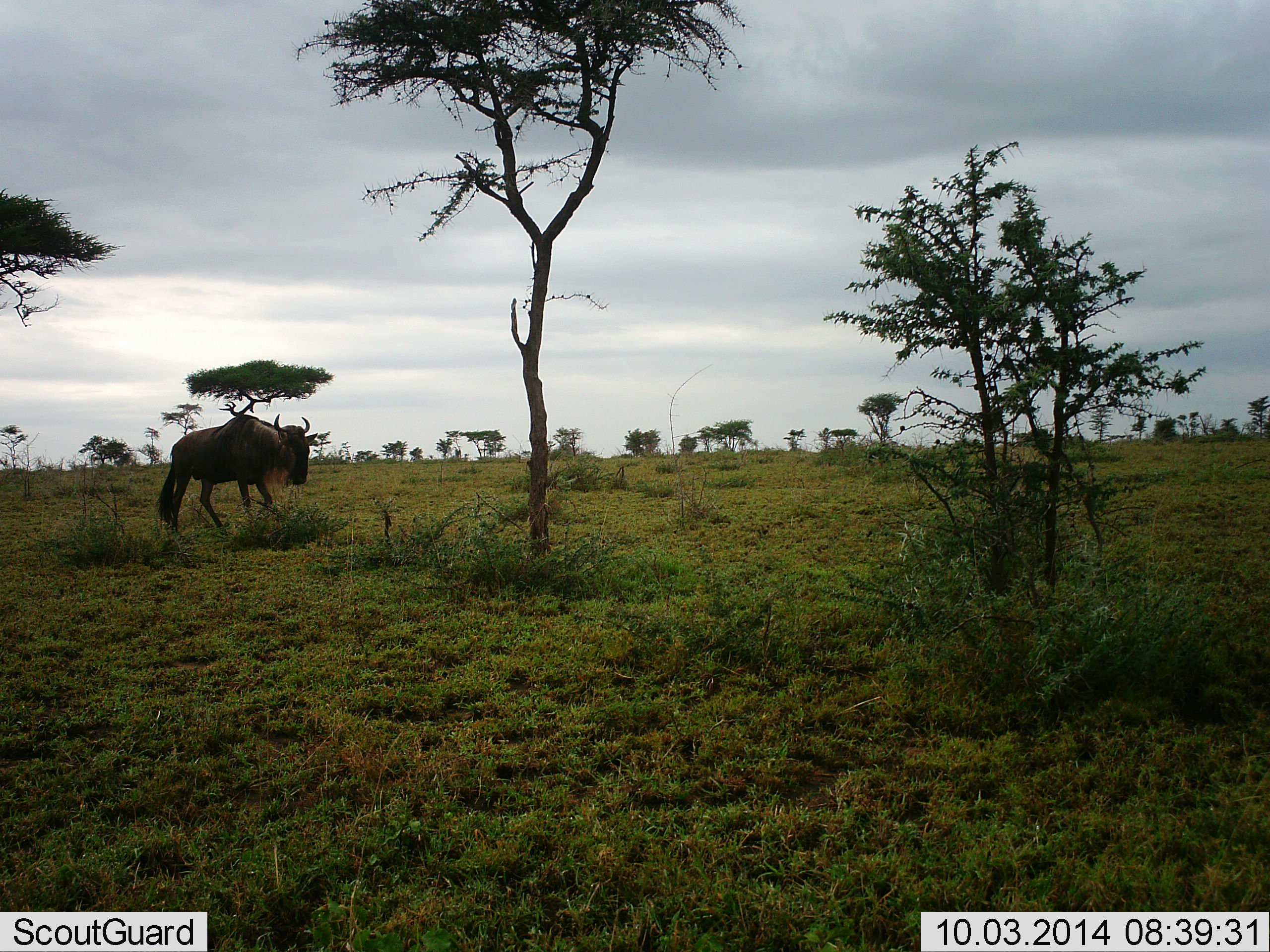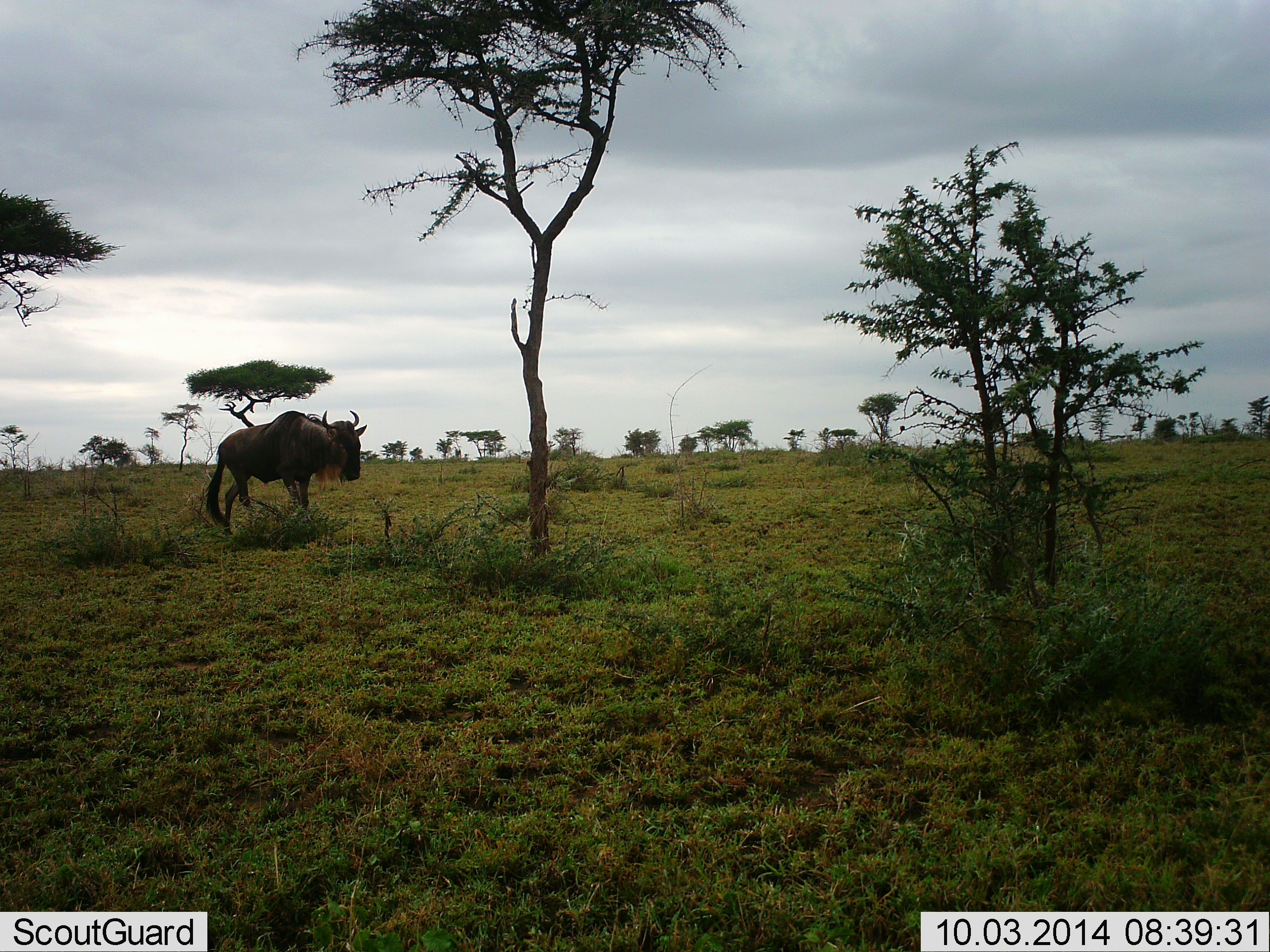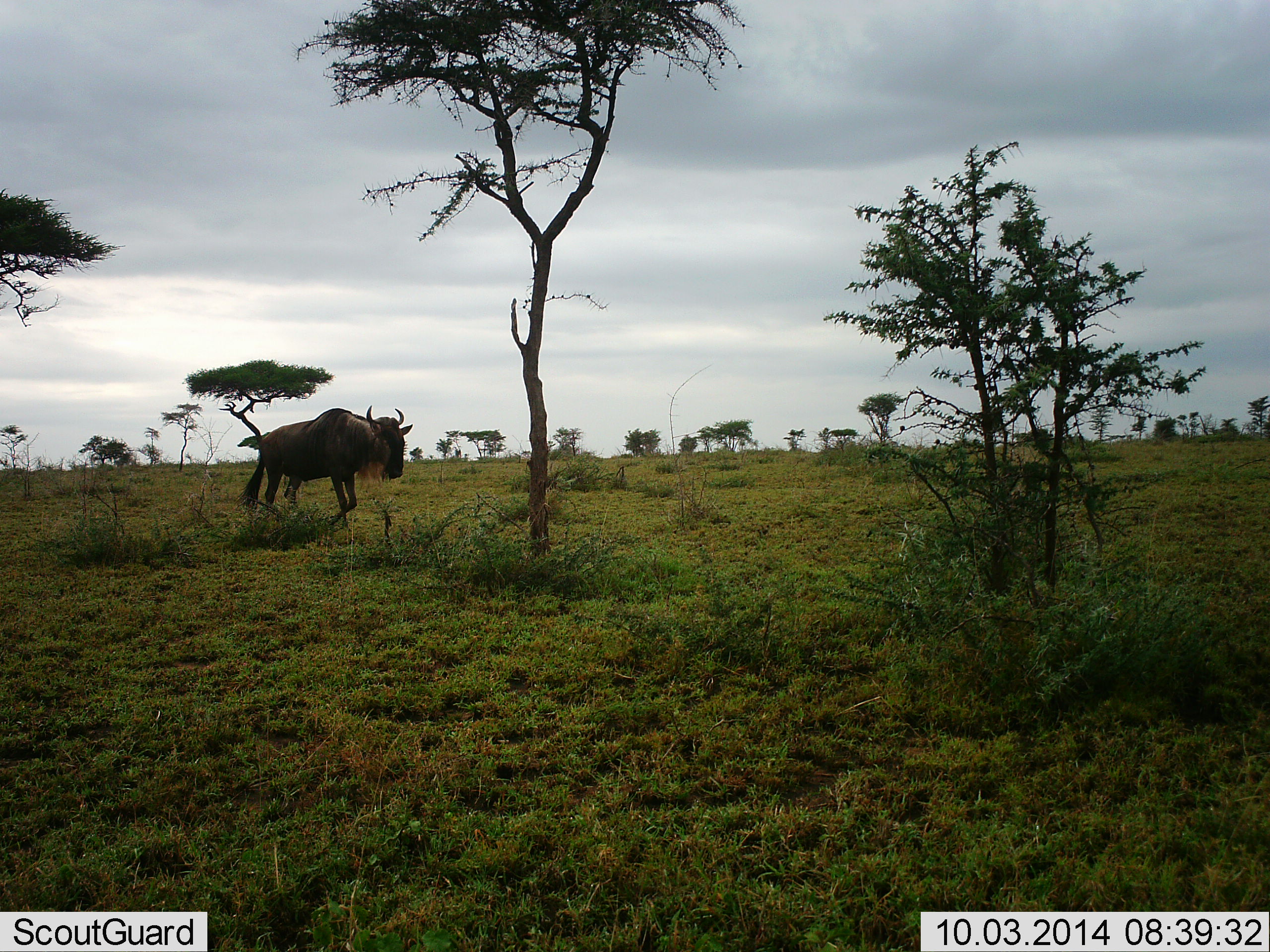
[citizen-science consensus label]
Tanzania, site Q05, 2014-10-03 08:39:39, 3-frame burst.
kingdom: Animalia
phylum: Chordata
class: Mammalia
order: Artiodactyla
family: Bovidae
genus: Connochaetes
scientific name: Connochaetes taurinus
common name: blue wildebeest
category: wildebeest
Wildebeest (blue wildebeest) (Connochaetes taurinus), count 1. Behavior (volunteer vote fractions): standing 0%, resting 0%, moving 100%, interacting 0%. Young present (vote fraction): 0%. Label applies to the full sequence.